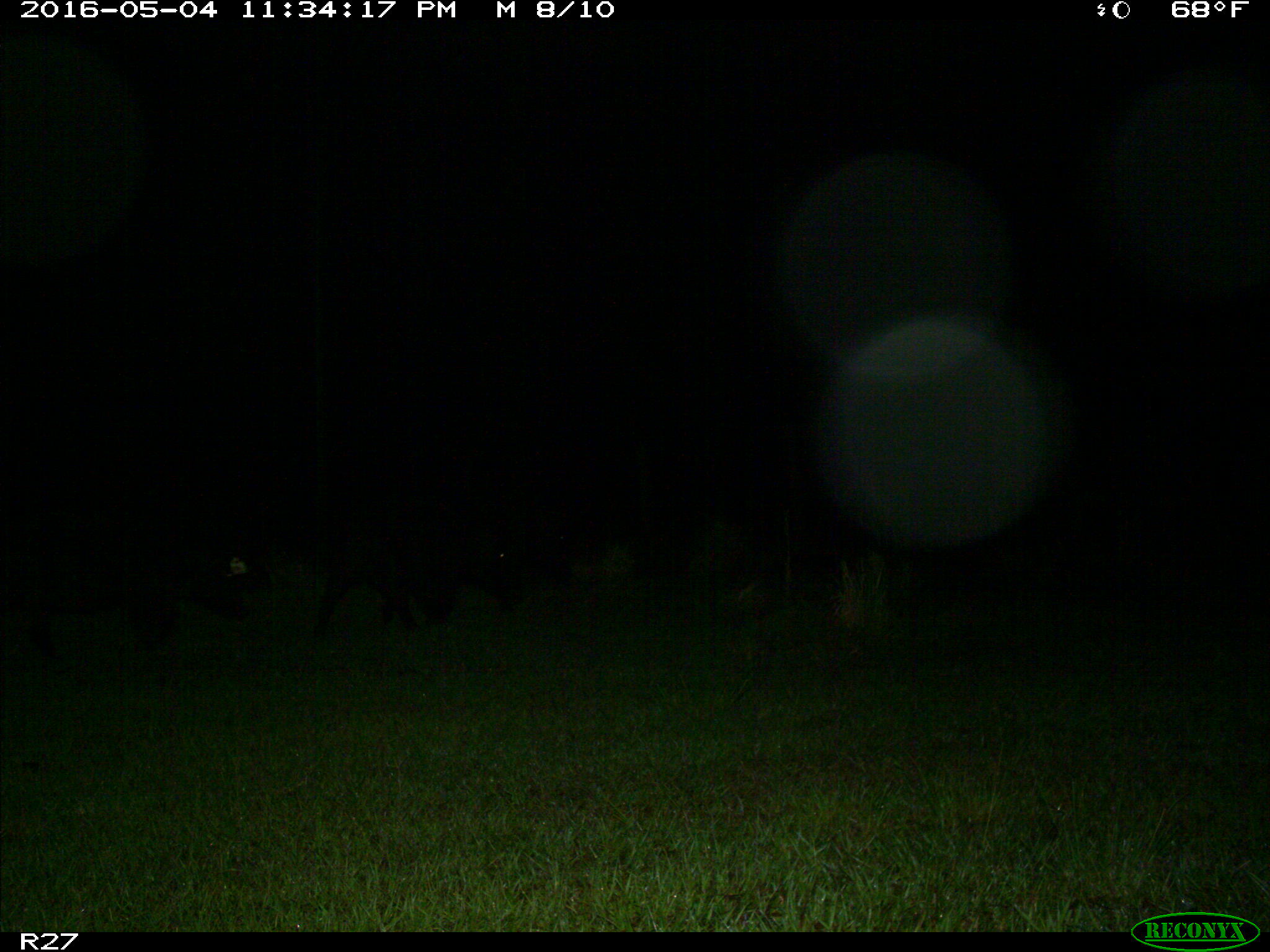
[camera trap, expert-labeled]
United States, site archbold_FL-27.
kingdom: Animalia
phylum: Chordata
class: Mammalia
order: Artiodactyla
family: Suidae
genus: Sus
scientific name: Sus scrofa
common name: wild boar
Sus scrofa (wild boar).